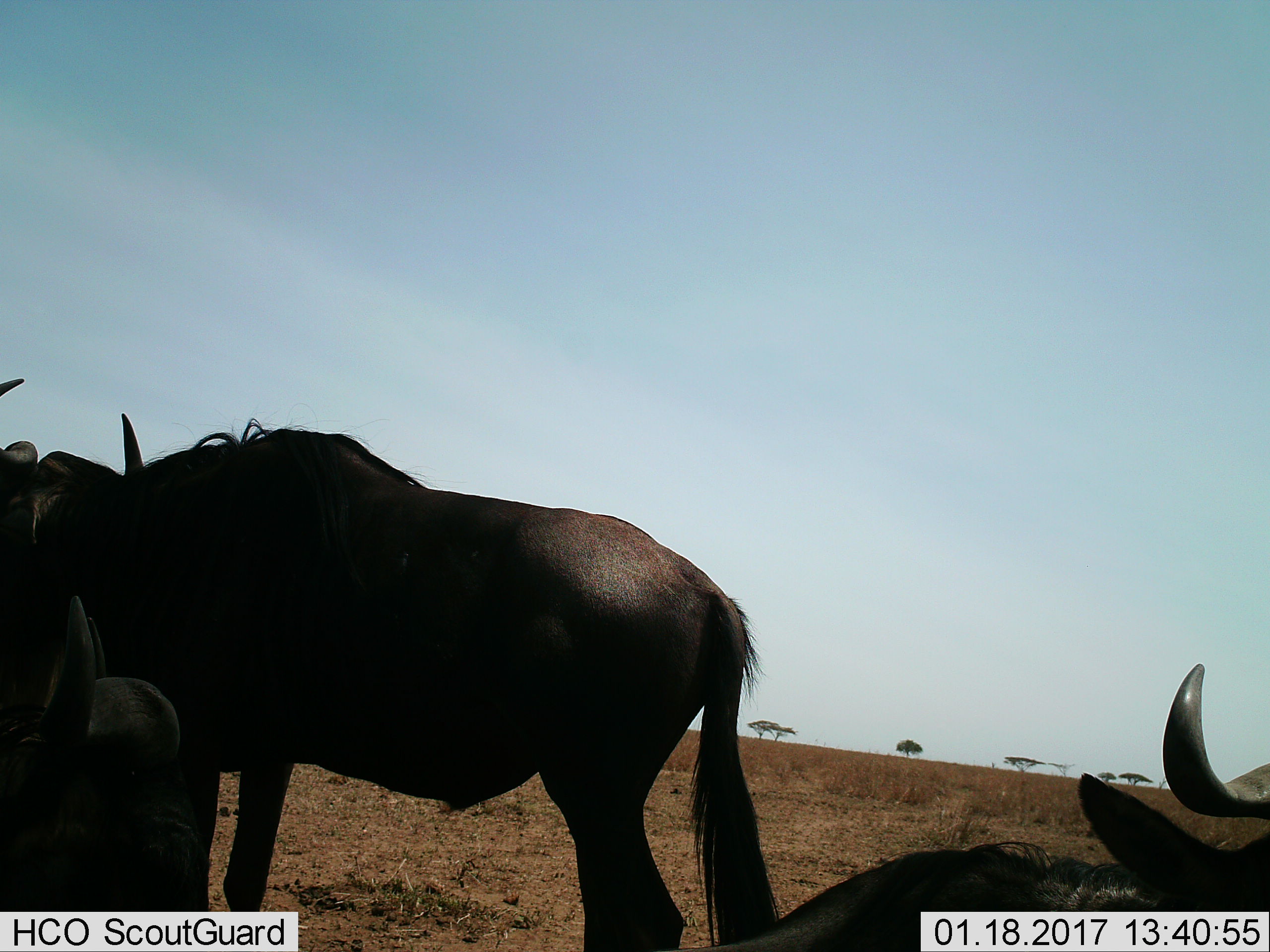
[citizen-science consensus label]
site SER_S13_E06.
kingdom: Animalia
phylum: Chordata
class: Mammalia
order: Artiodactyla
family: Bovidae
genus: Connochaetes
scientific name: Connochaetes taurinus taurinus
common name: blue wildebeest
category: wildebeestblue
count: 3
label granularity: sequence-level